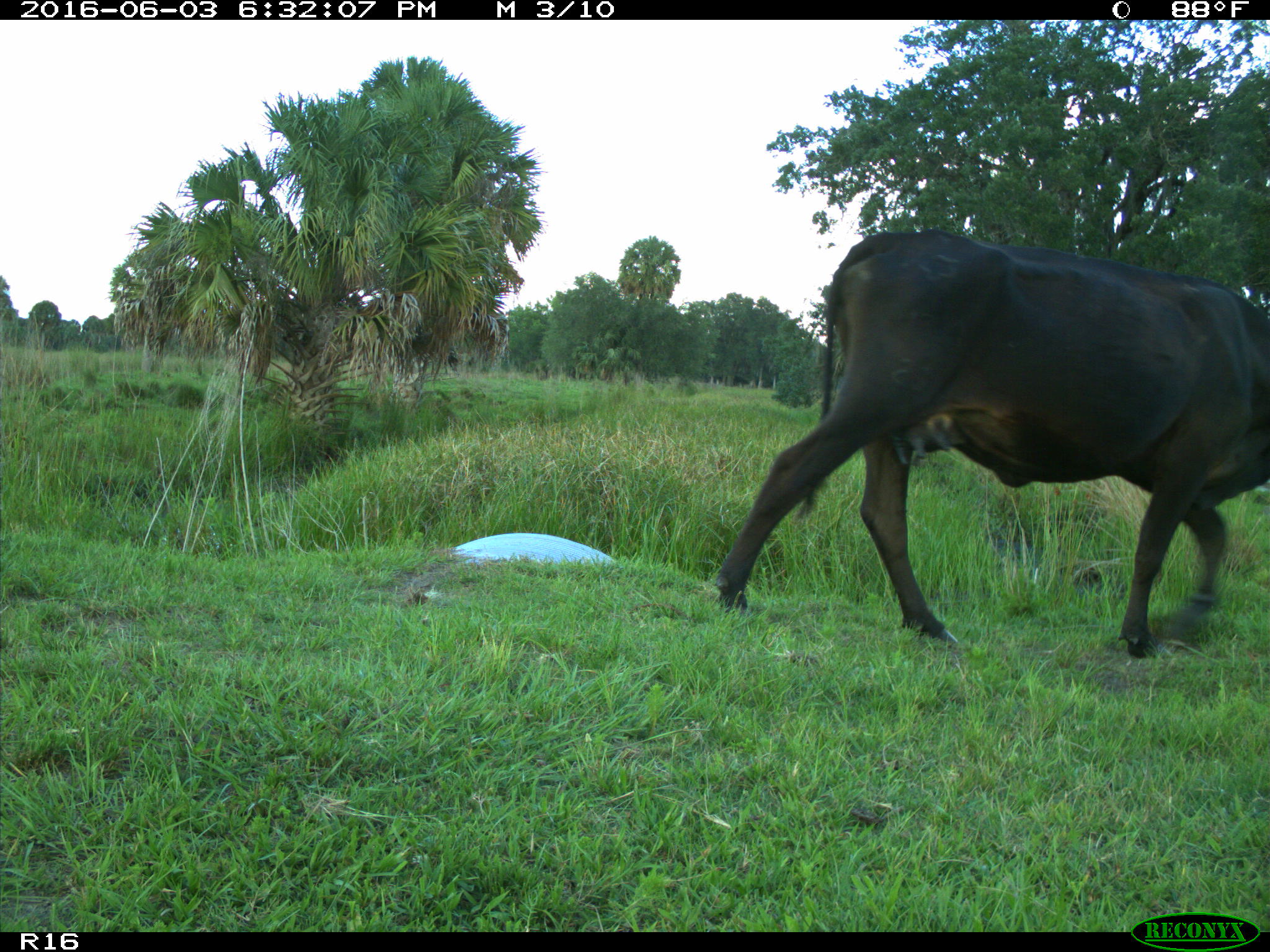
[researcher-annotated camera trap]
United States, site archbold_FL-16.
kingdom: Animalia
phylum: Chordata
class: Mammalia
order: Artiodactyla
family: Bovidae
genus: Bos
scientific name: Bos taurus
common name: domestic cow